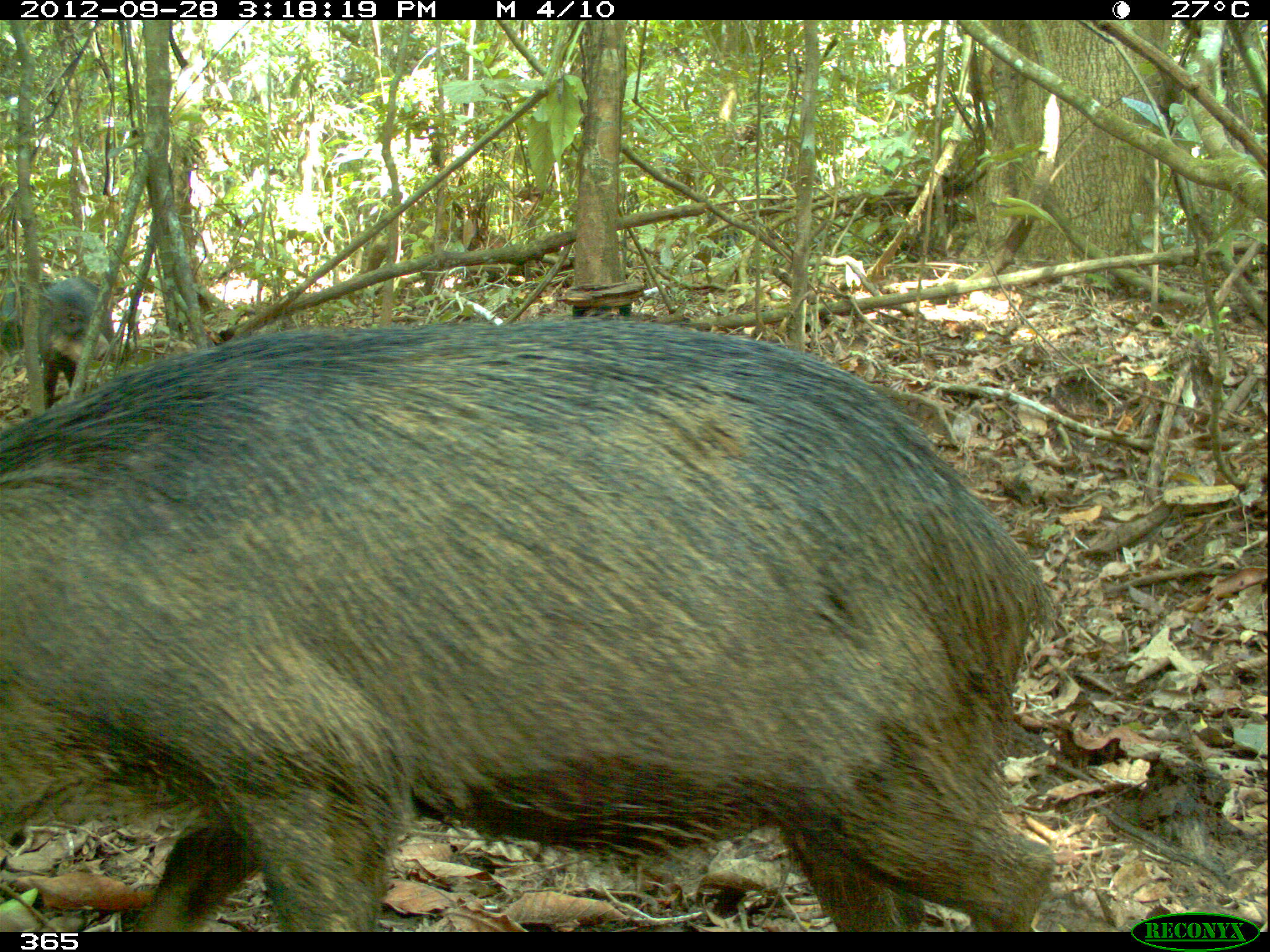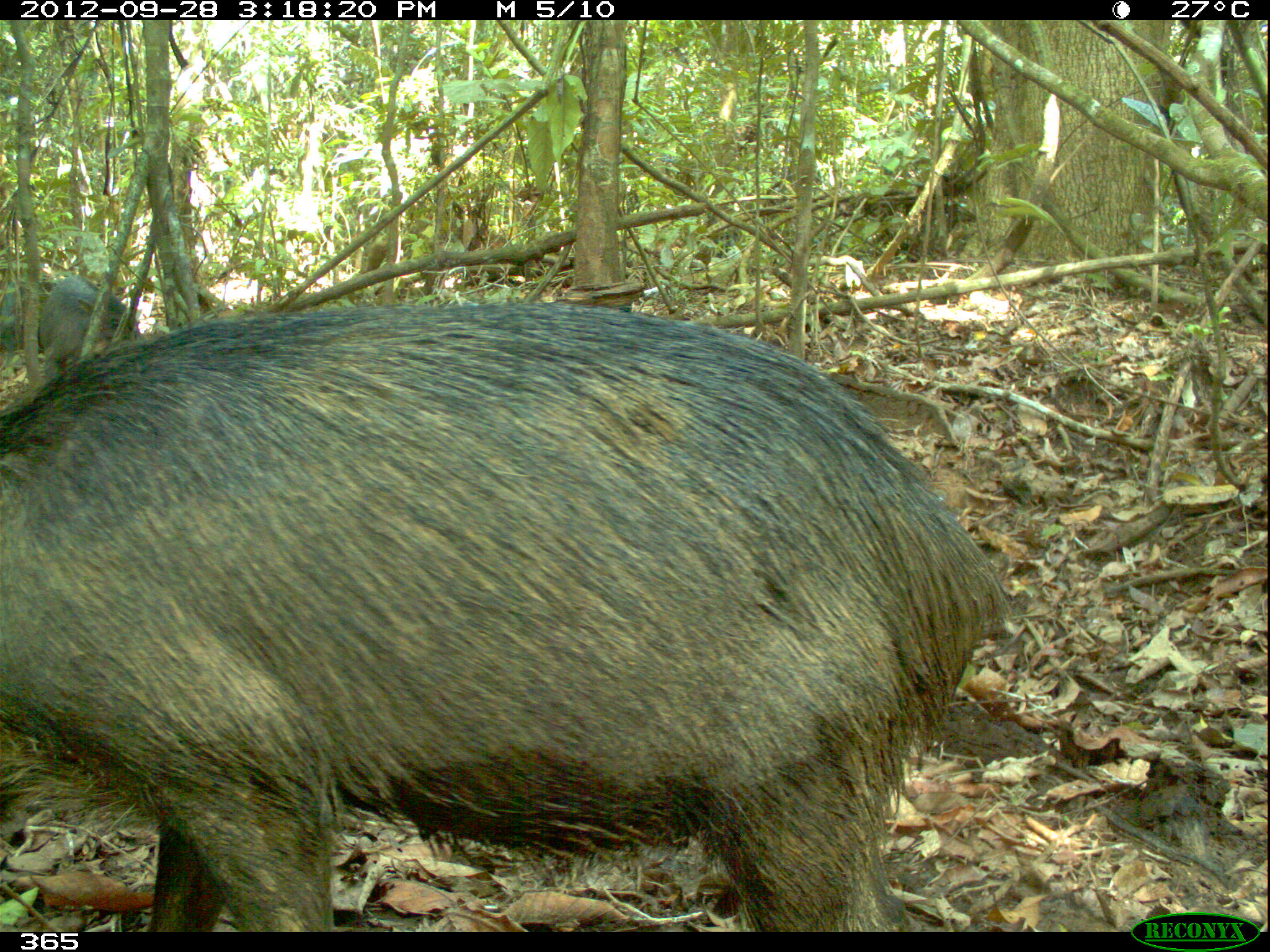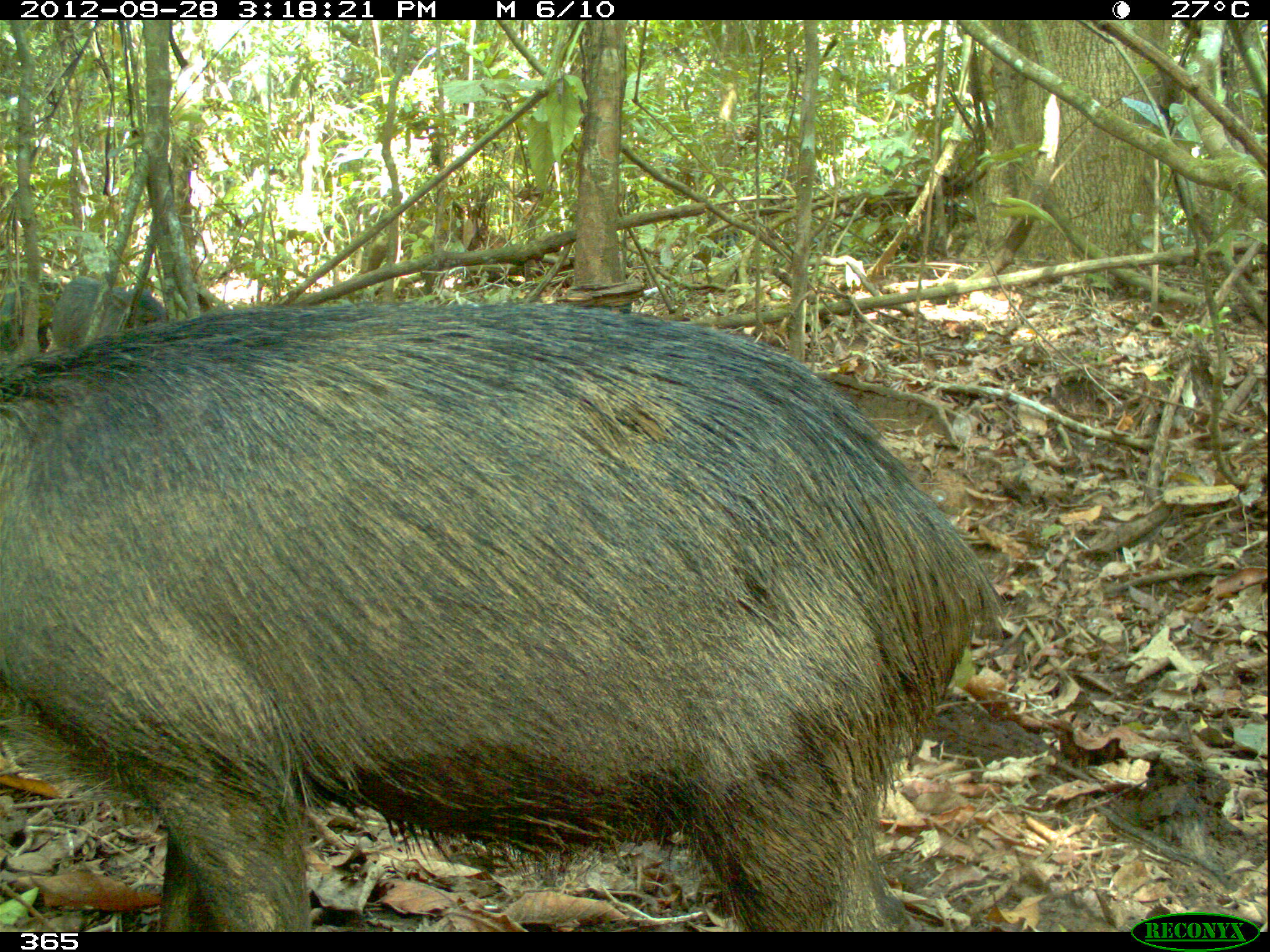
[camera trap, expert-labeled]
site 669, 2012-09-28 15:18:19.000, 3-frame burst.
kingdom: Animalia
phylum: Chordata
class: Mammalia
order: Artiodactyla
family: Tayassuidae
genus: Tayassu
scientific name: Tayassu pecari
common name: white-lipped peccary